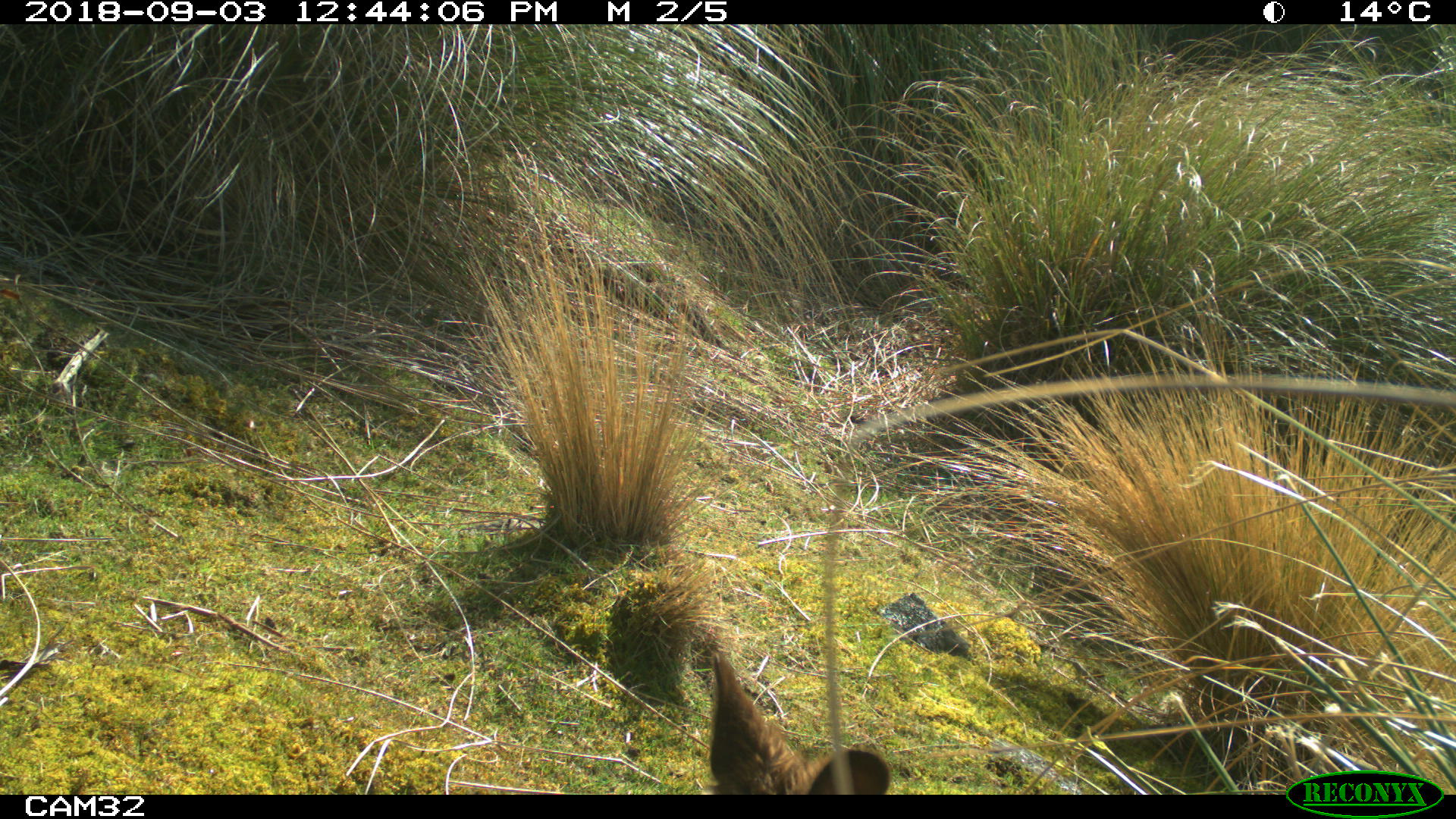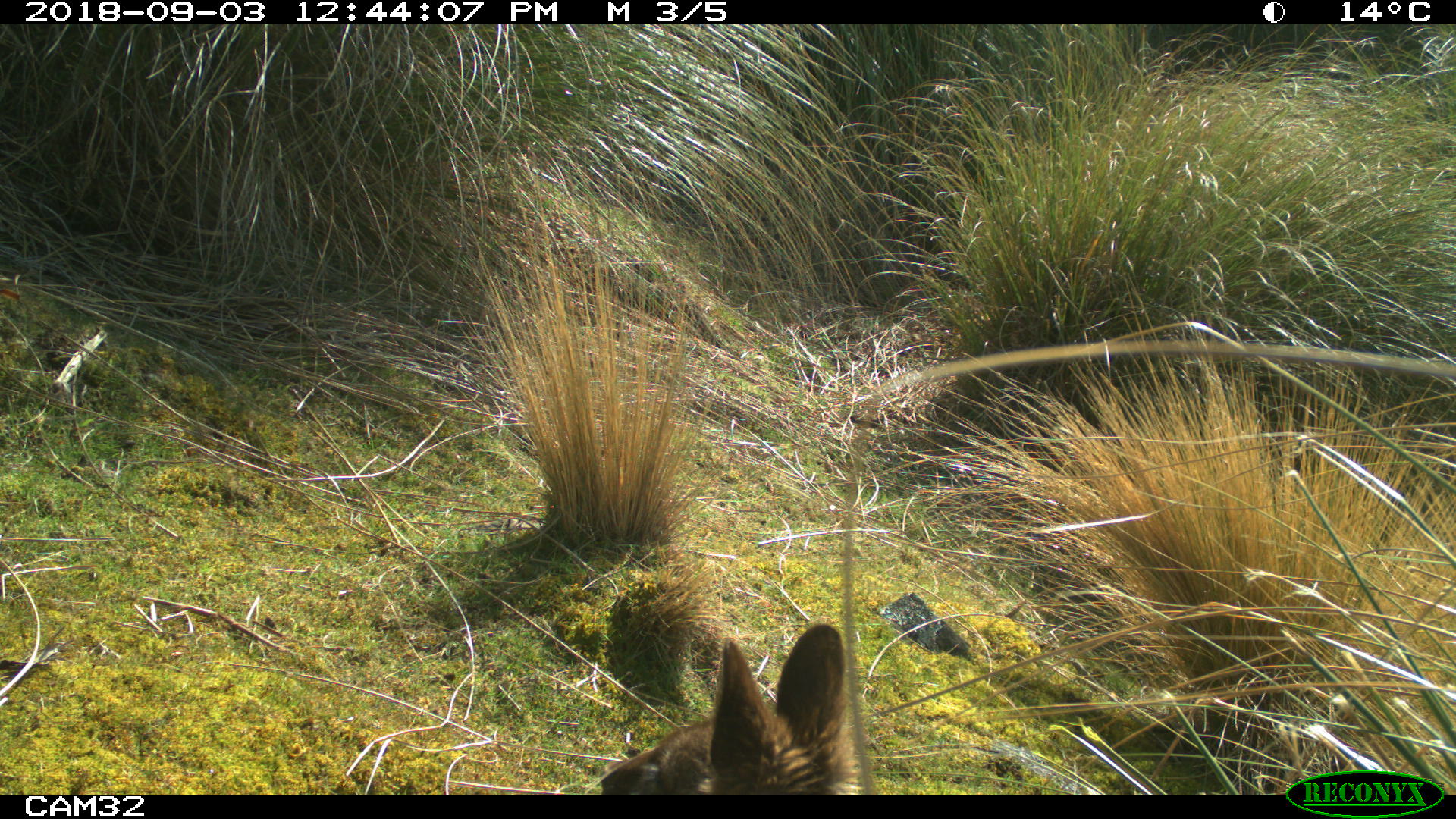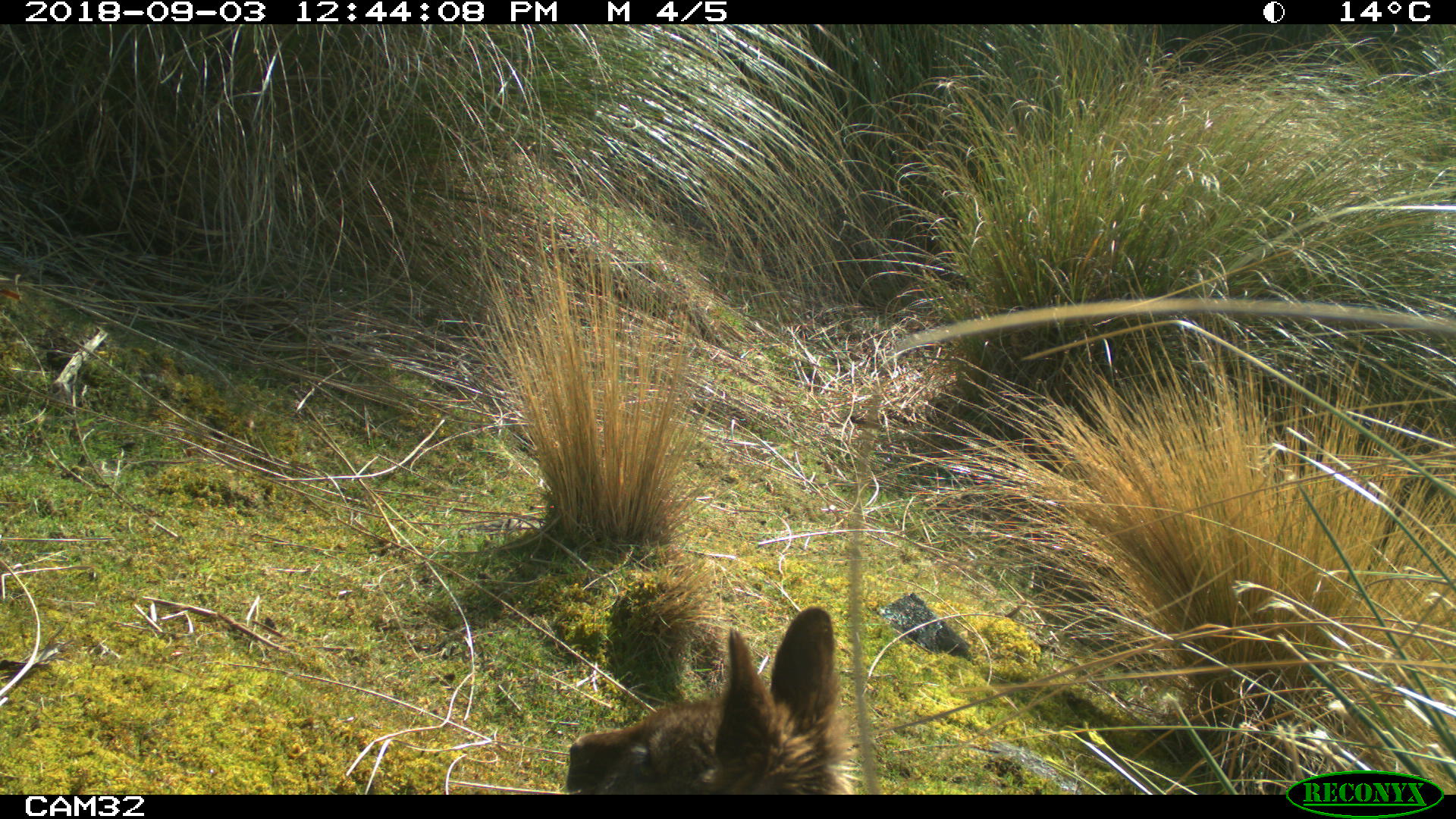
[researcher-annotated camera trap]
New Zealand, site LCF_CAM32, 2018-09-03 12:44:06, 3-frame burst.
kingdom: Animalia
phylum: Chordata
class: Mammalia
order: Diprotodontia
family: Macropodidae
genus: Notamacropus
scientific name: Notamacropus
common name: wallaby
Wallaby (Notamacropus).